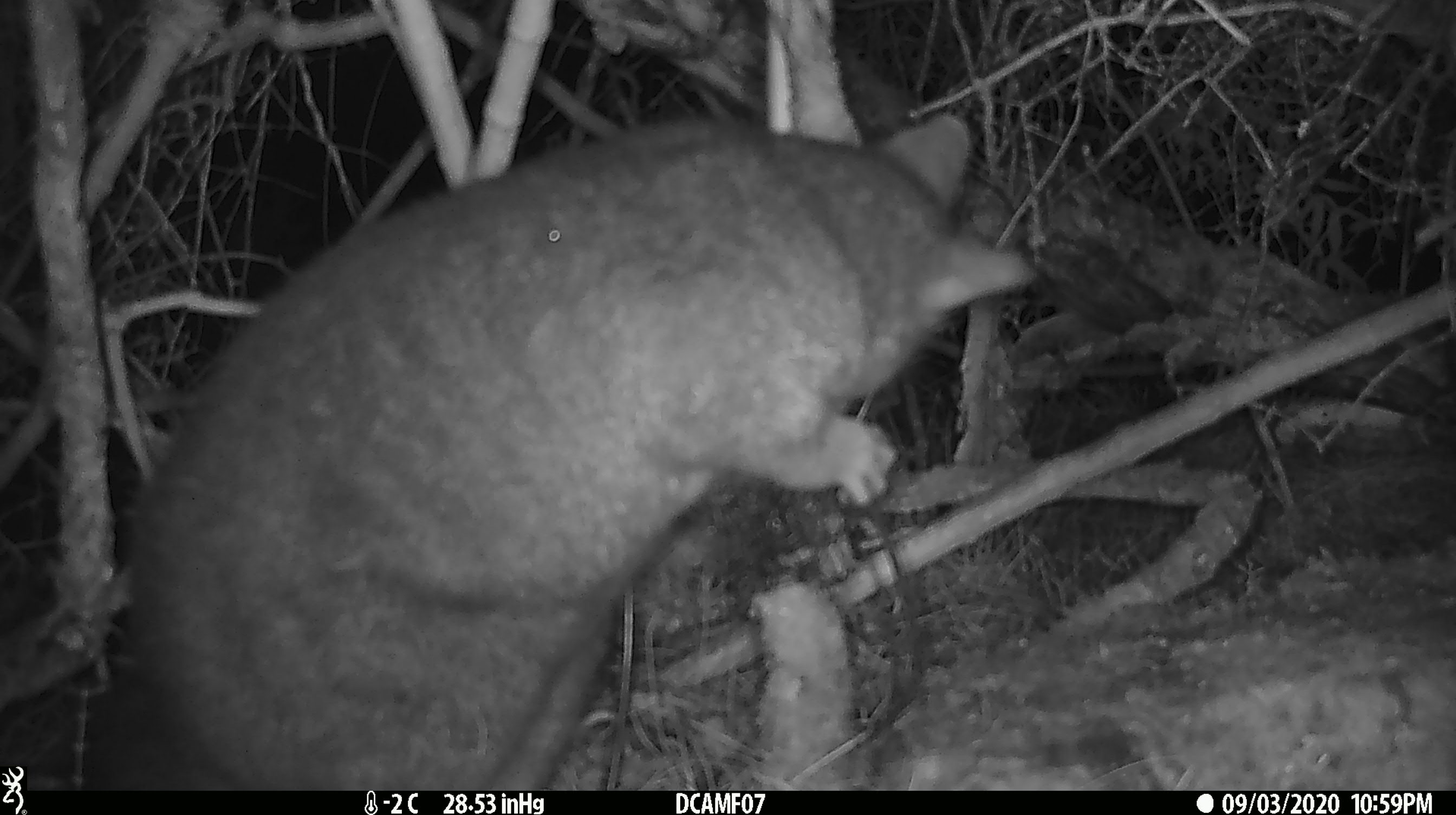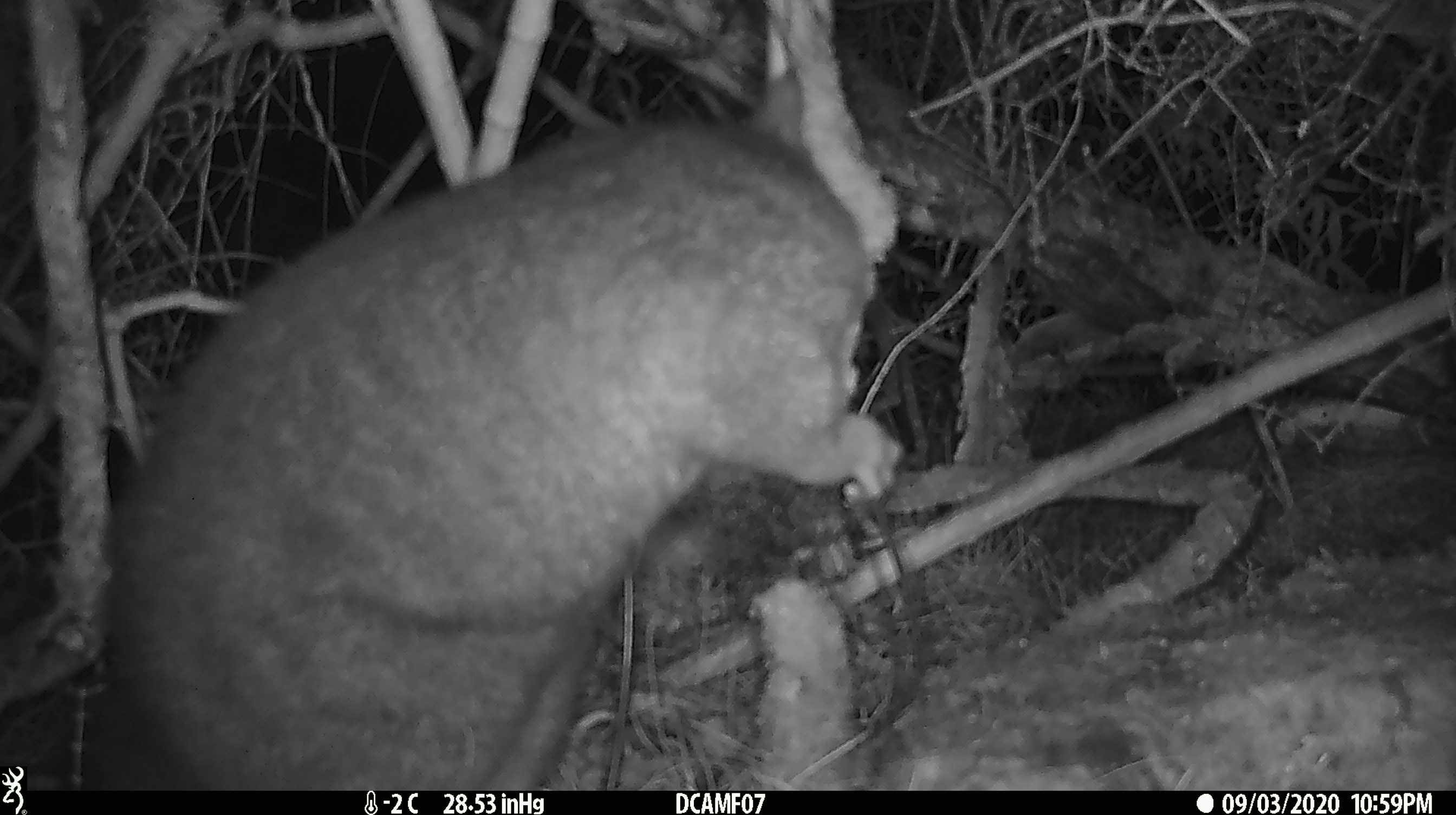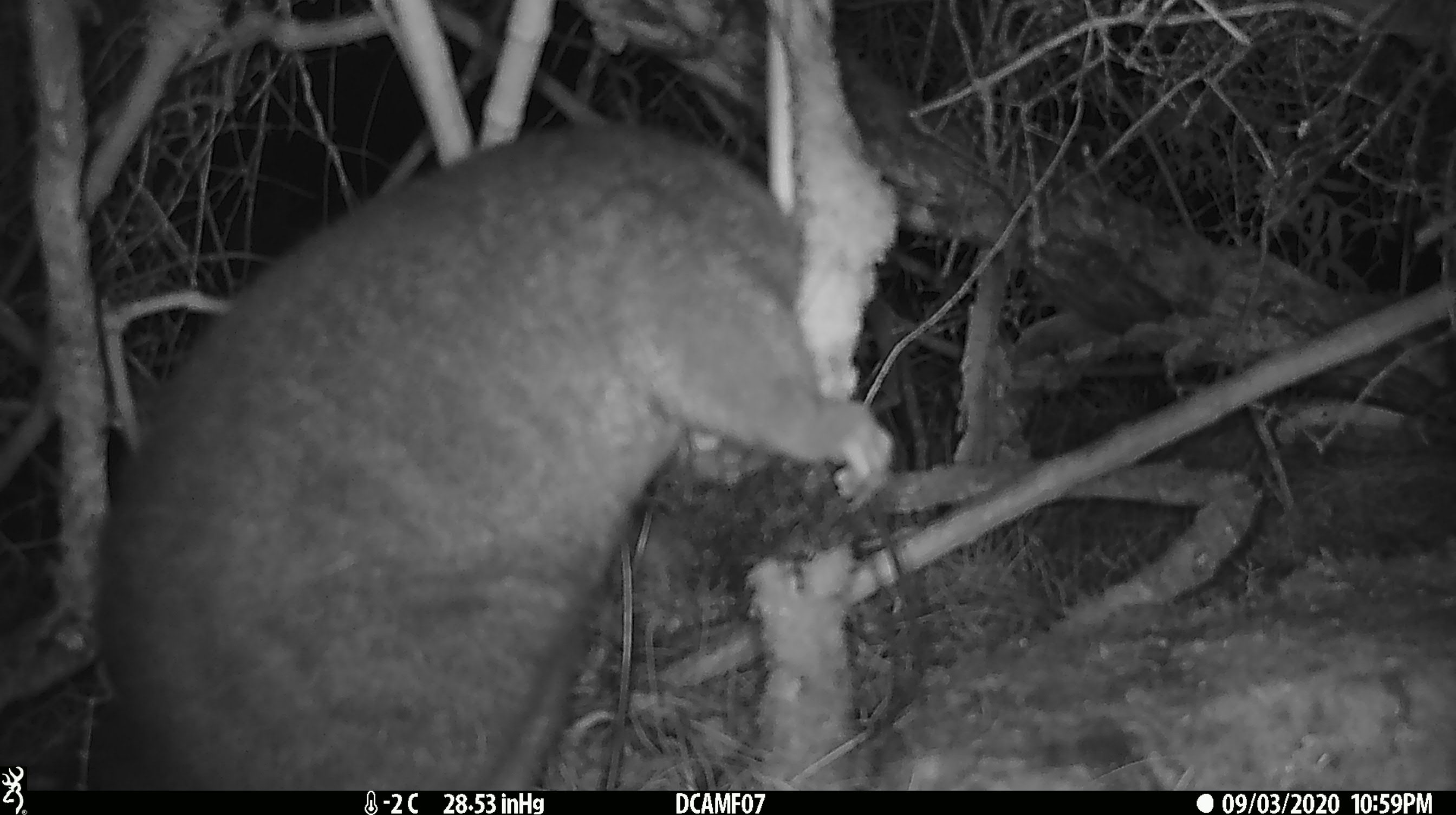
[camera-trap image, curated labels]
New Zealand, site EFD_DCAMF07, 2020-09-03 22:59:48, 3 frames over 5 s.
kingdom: Animalia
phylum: Chordata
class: Mammalia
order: Diprotodontia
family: Phalangeridae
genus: Trichosurus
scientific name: Trichosurus vulpecula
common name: common brushtail possum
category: possum